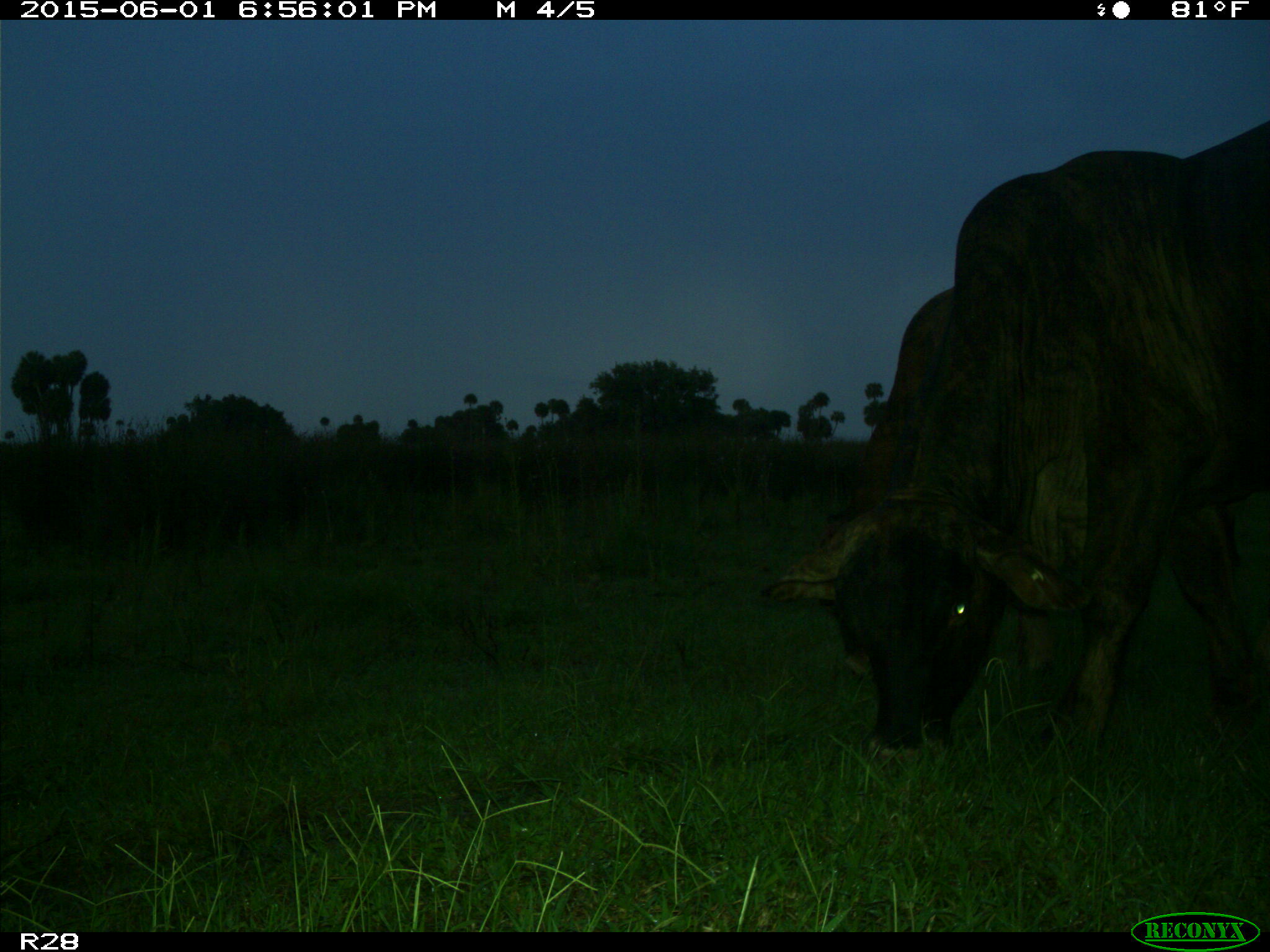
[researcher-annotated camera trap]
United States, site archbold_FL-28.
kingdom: Animalia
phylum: Chordata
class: Mammalia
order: Artiodactyla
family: Bovidae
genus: Bos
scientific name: Bos taurus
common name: domestic cow